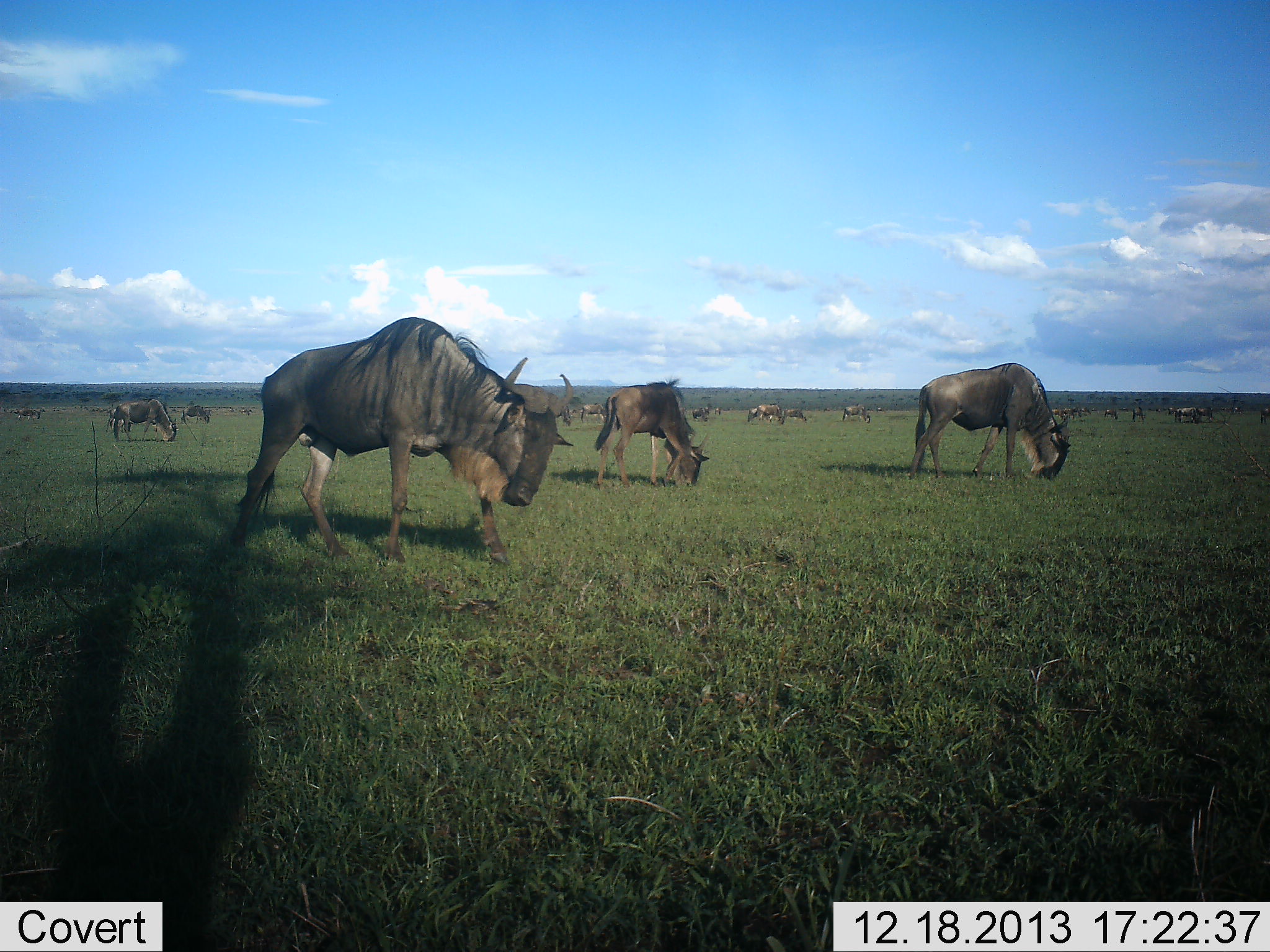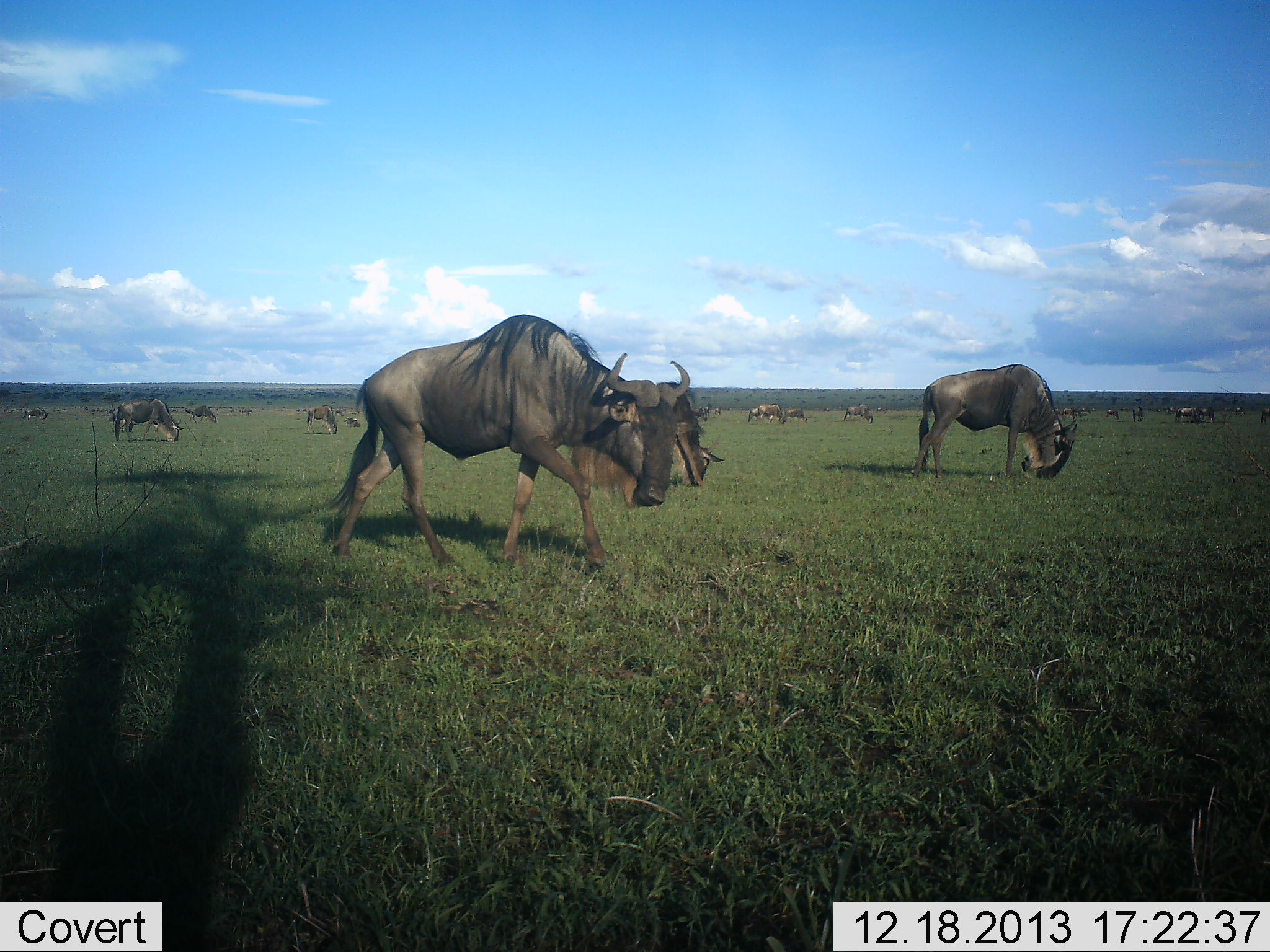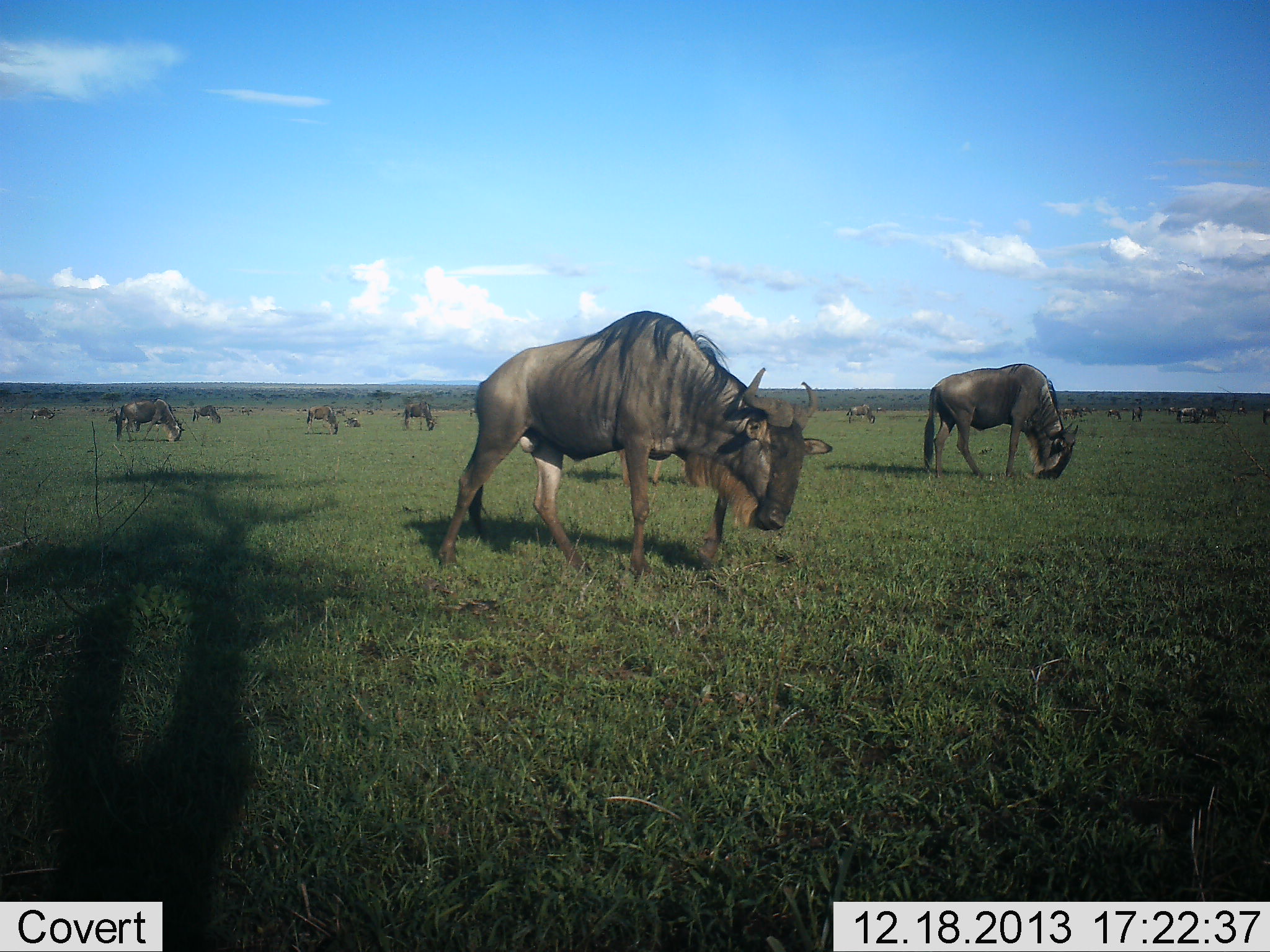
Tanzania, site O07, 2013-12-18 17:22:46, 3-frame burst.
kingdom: Animalia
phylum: Chordata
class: Mammalia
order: Artiodactyla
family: Bovidae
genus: Connochaetes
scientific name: Connochaetes taurinus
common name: blue wildebeest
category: wildebeest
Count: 11-50.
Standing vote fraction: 20%.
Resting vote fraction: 0%.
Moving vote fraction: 80%.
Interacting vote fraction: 0%.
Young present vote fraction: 0%.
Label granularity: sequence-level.